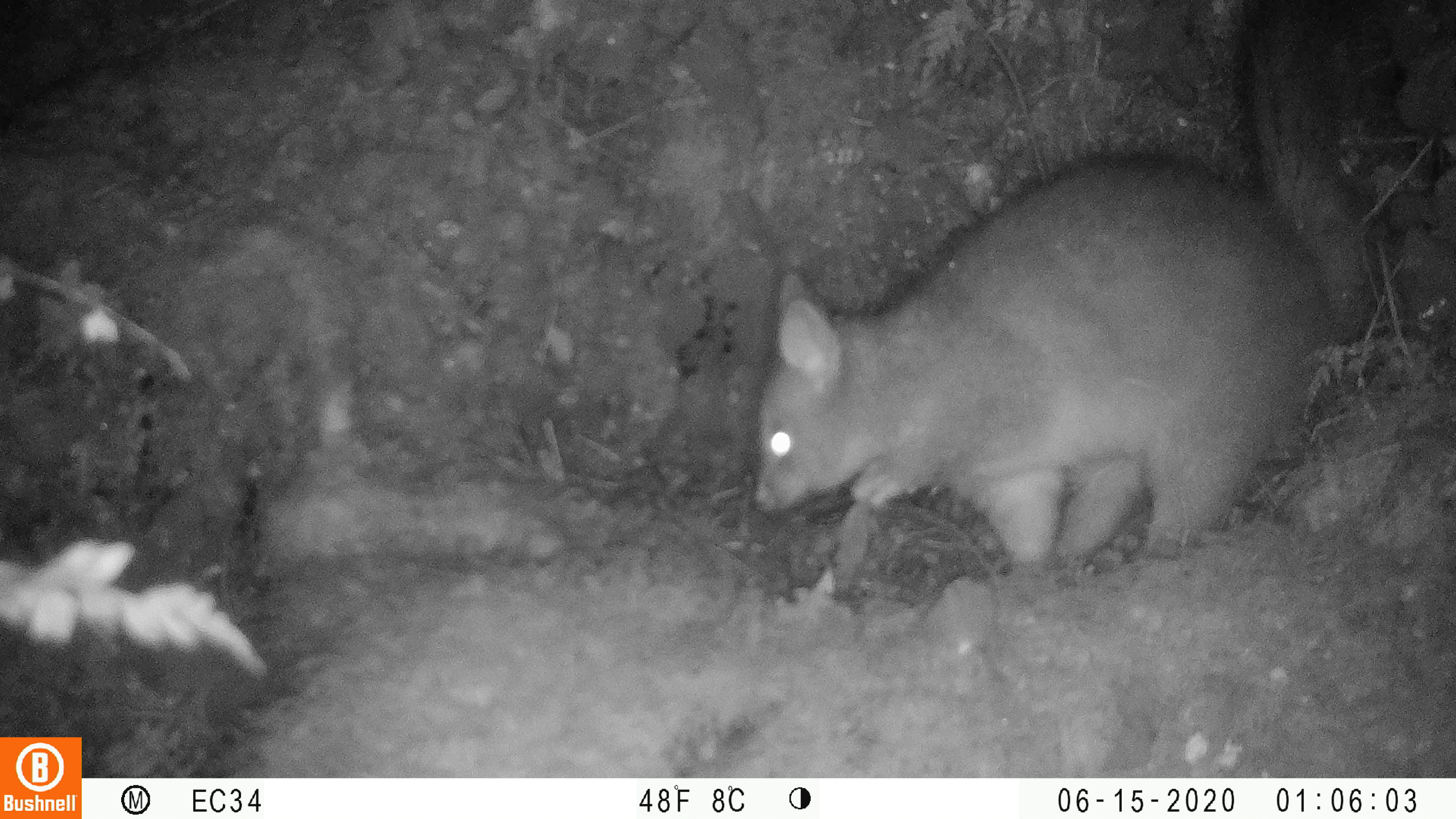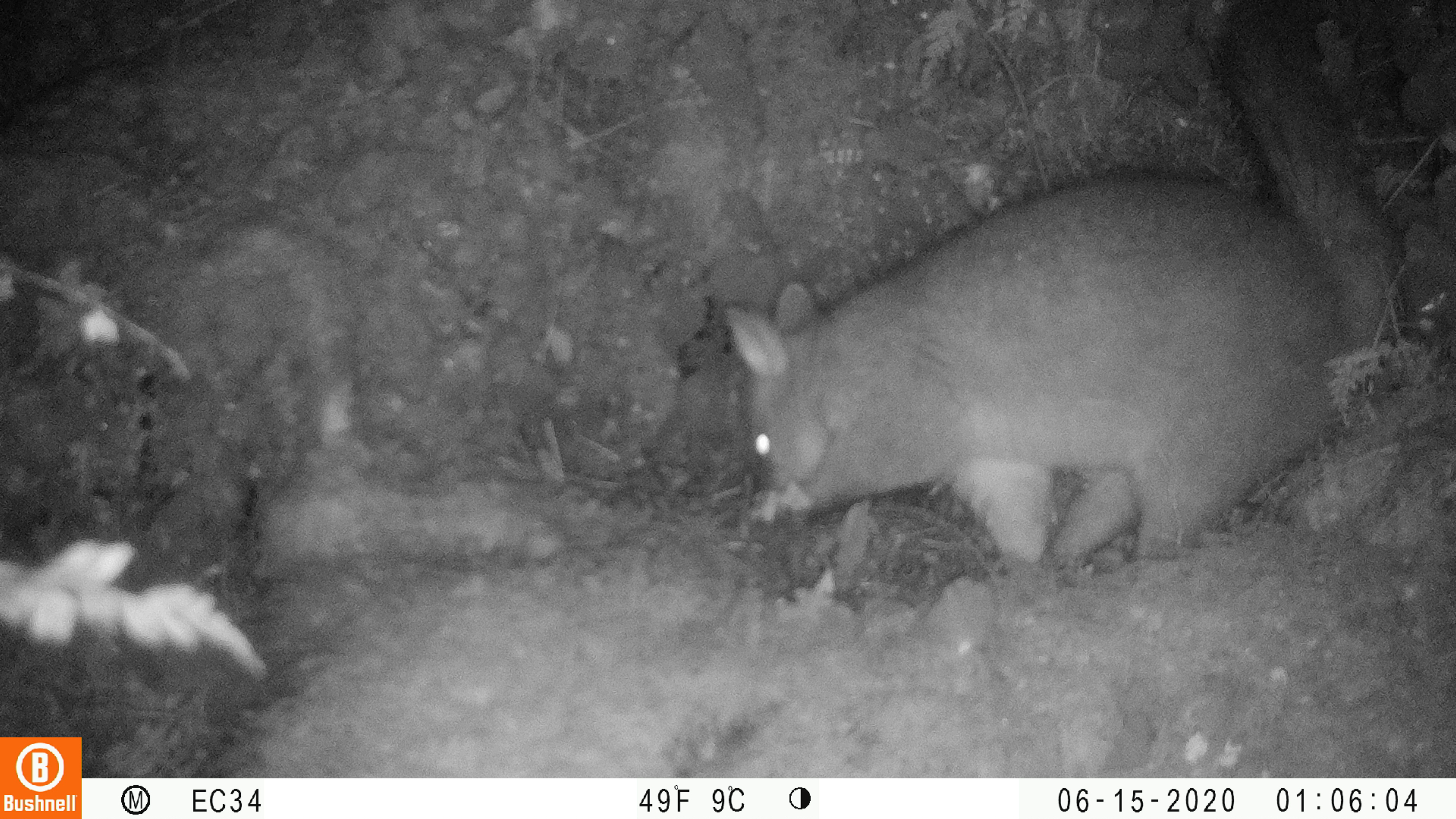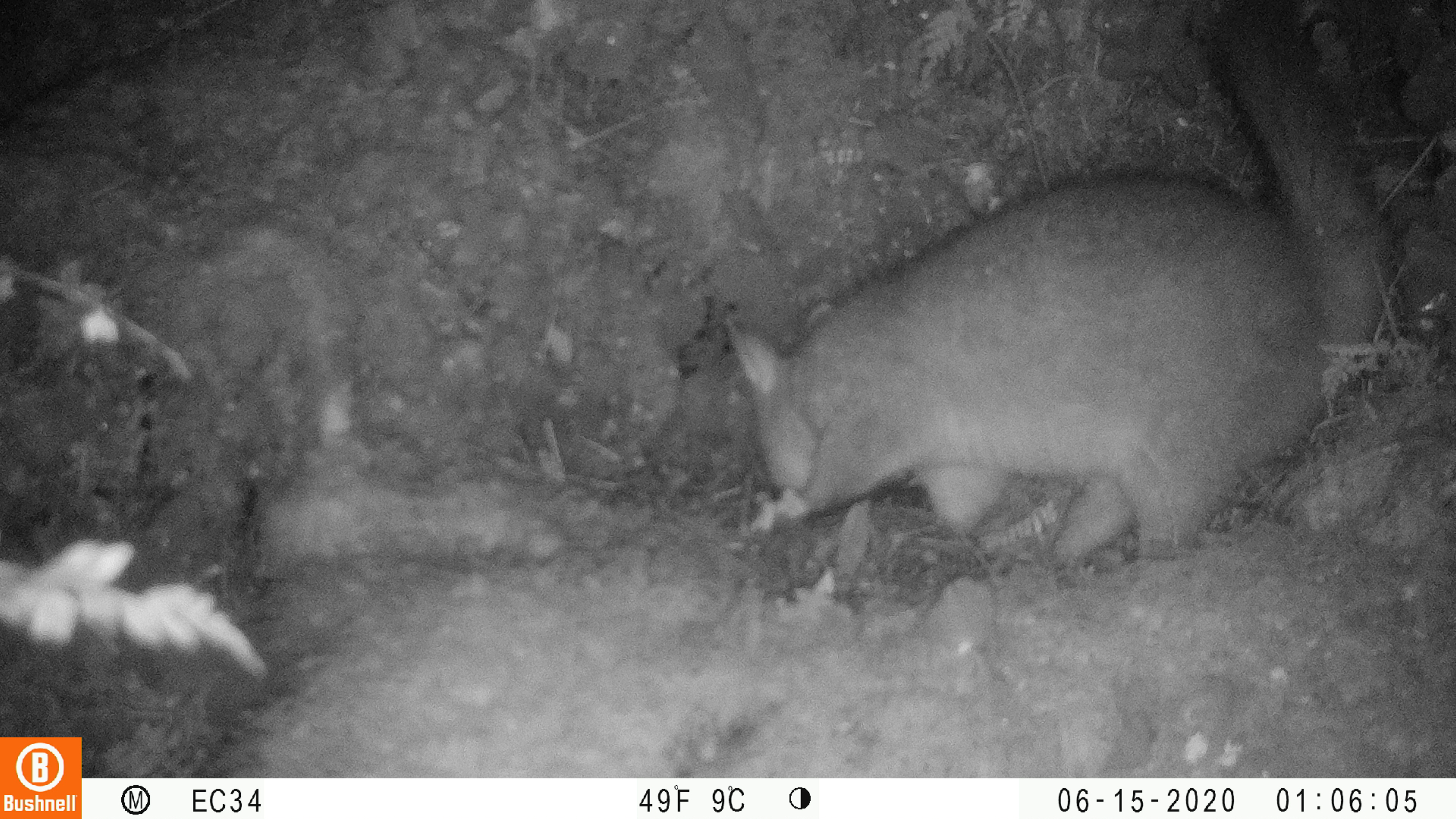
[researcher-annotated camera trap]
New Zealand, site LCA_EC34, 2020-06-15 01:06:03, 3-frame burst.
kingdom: Animalia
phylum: Chordata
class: Mammalia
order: Diprotodontia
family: Phalangeridae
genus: Trichosurus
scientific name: Trichosurus vulpecula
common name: common brushtail possum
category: possum